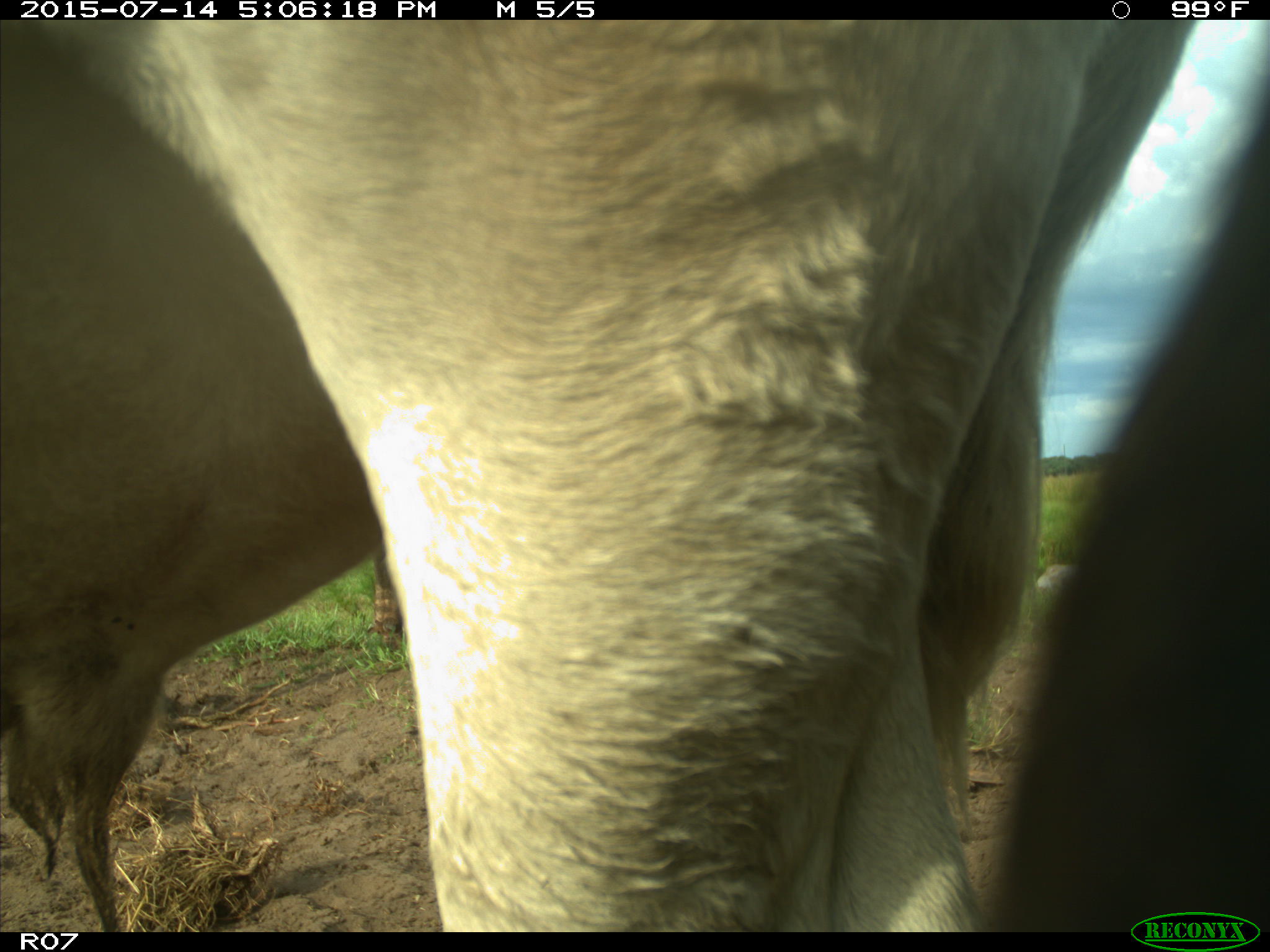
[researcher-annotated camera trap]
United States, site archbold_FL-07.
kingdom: Animalia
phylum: Chordata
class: Mammalia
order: Artiodactyla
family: Bovidae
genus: Bos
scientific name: Bos taurus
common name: domestic cow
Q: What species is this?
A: Bos taurus (domestic cow).